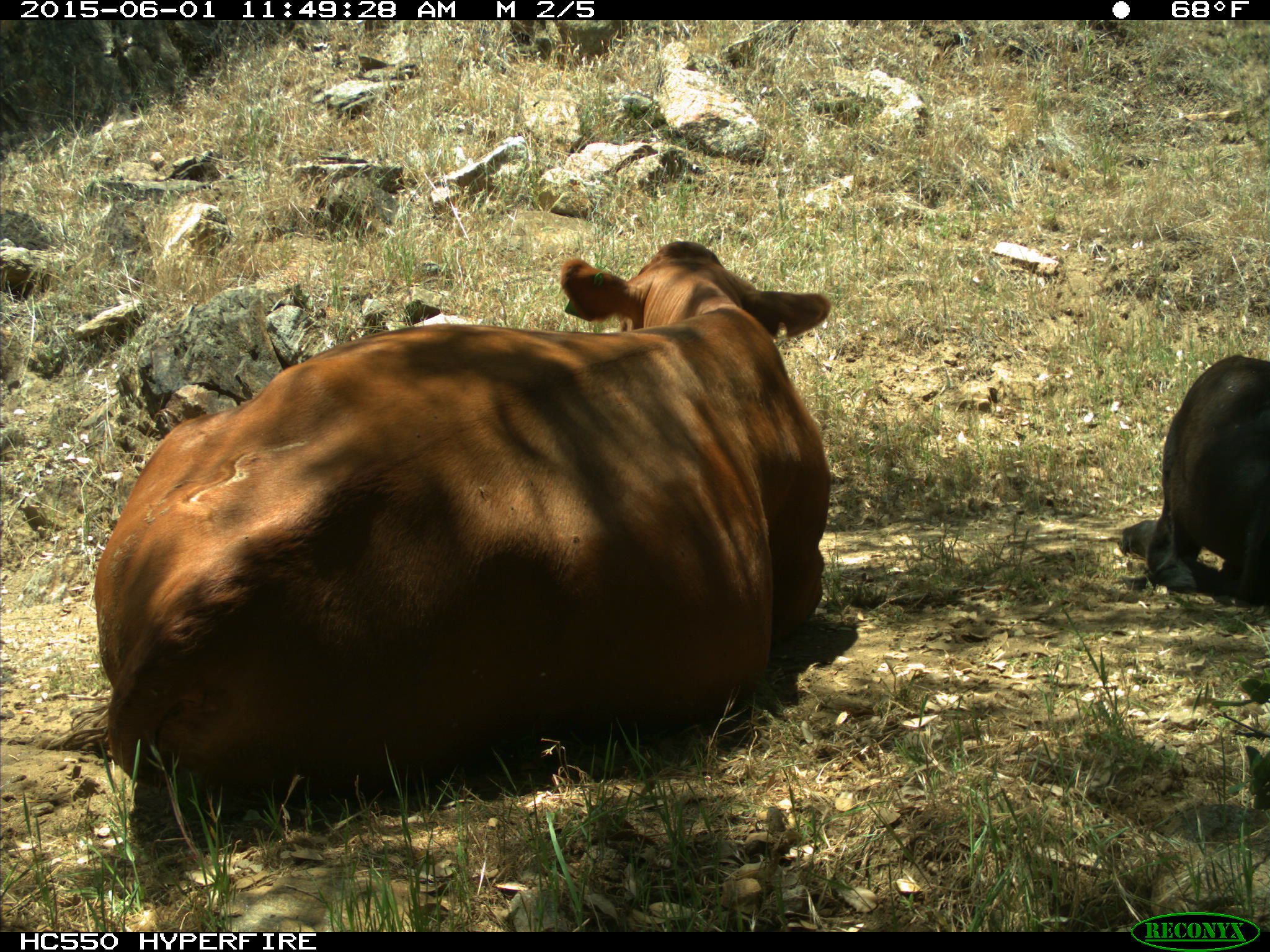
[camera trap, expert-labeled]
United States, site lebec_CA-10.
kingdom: Animalia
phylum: Chordata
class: Mammalia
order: Artiodactyla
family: Bovidae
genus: Bos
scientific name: Bos taurus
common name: domestic cow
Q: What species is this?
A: Bos taurus (domestic cow).